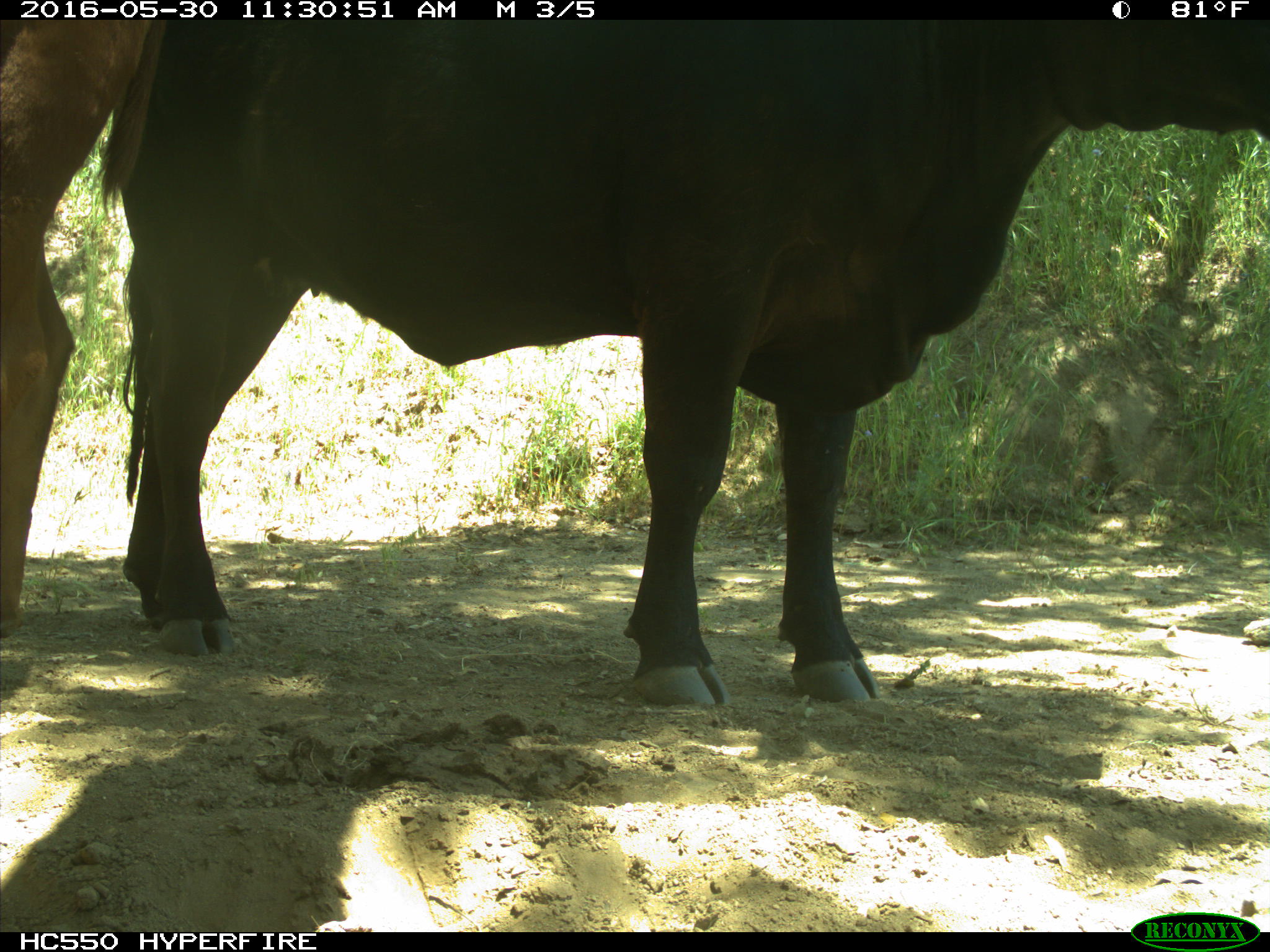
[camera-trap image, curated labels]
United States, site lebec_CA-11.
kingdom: Animalia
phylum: Chordata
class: Mammalia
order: Artiodactyla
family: Bovidae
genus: Bos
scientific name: Bos taurus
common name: domestic cow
Bos taurus (domestic cow).